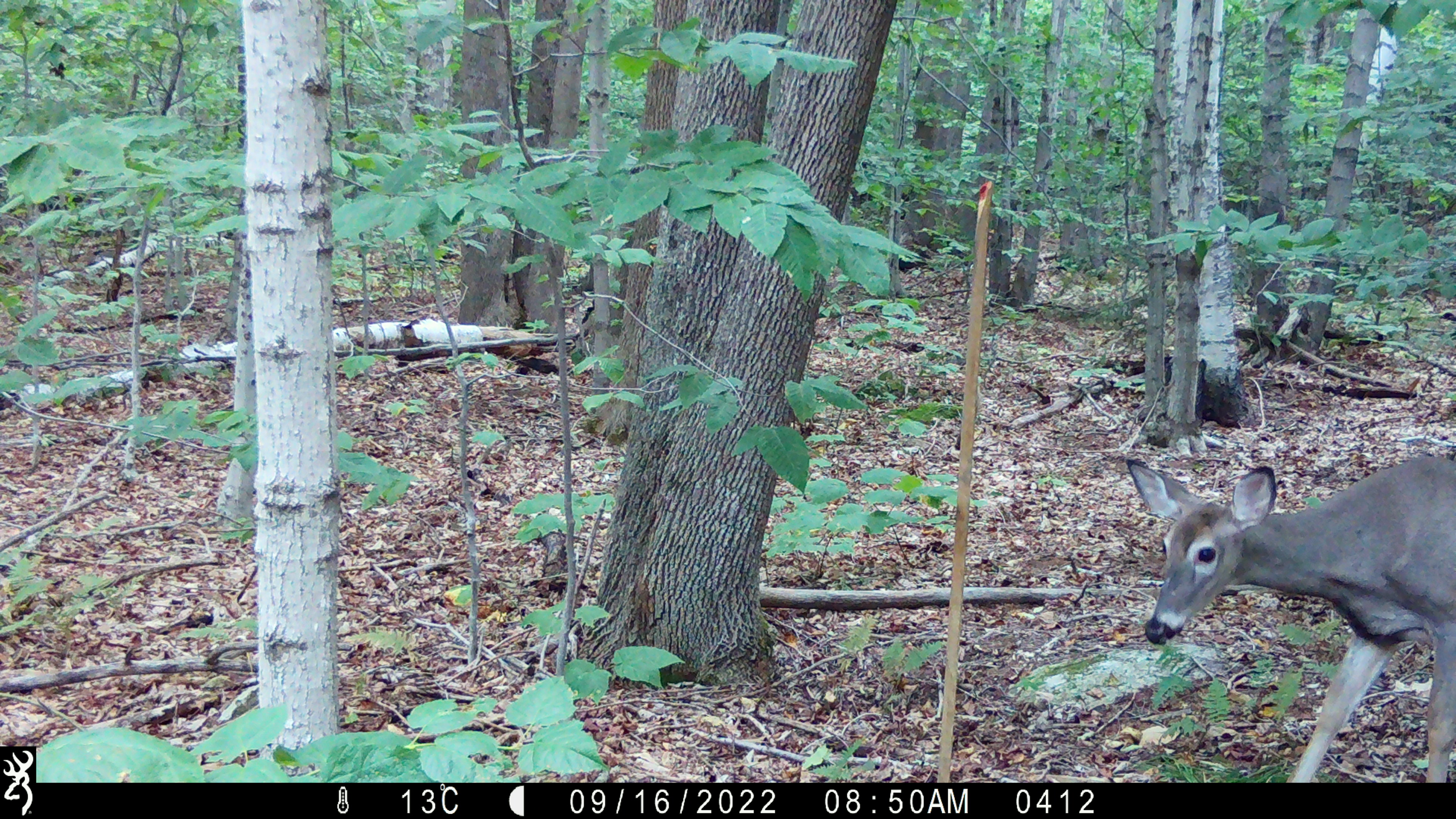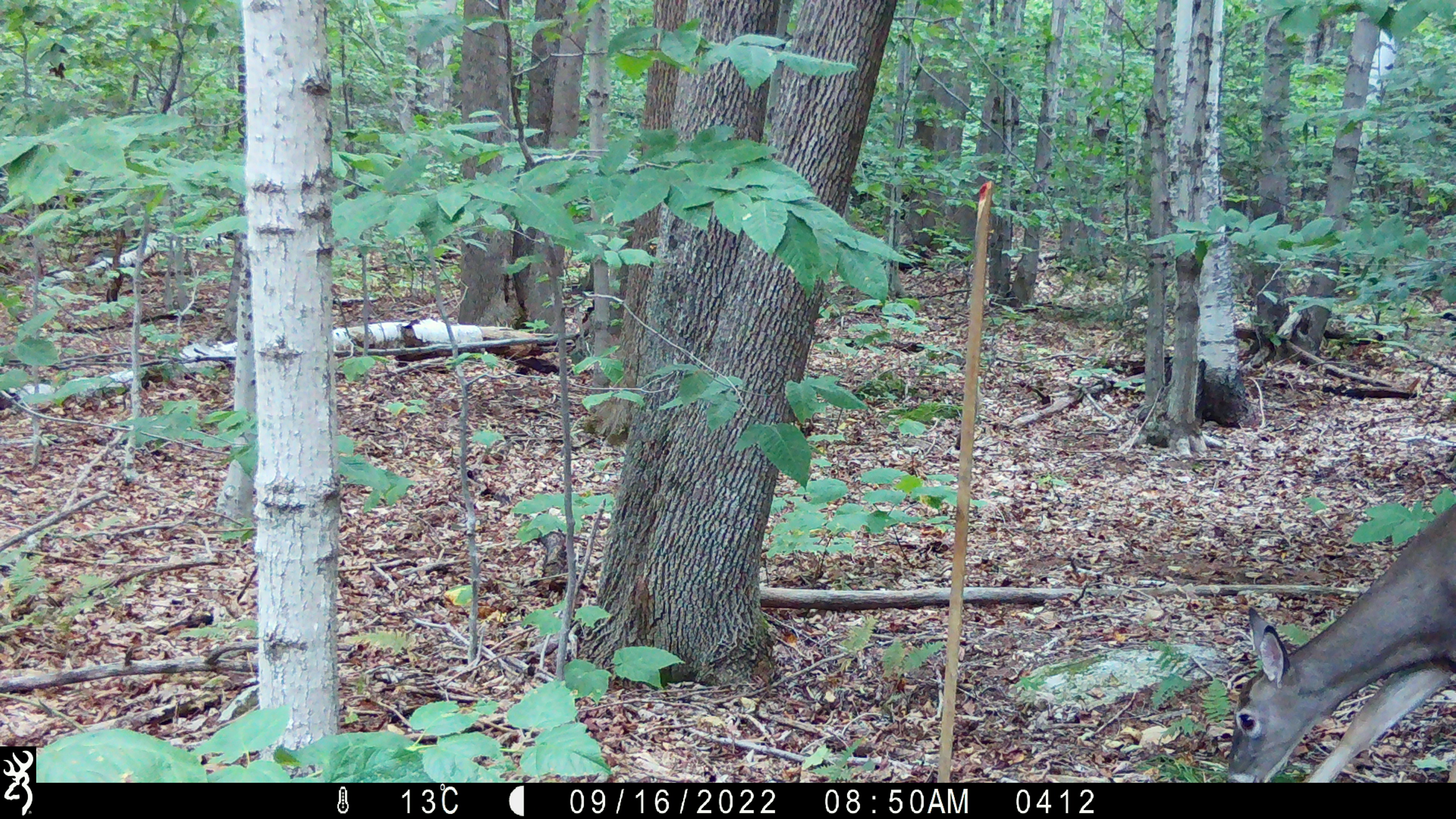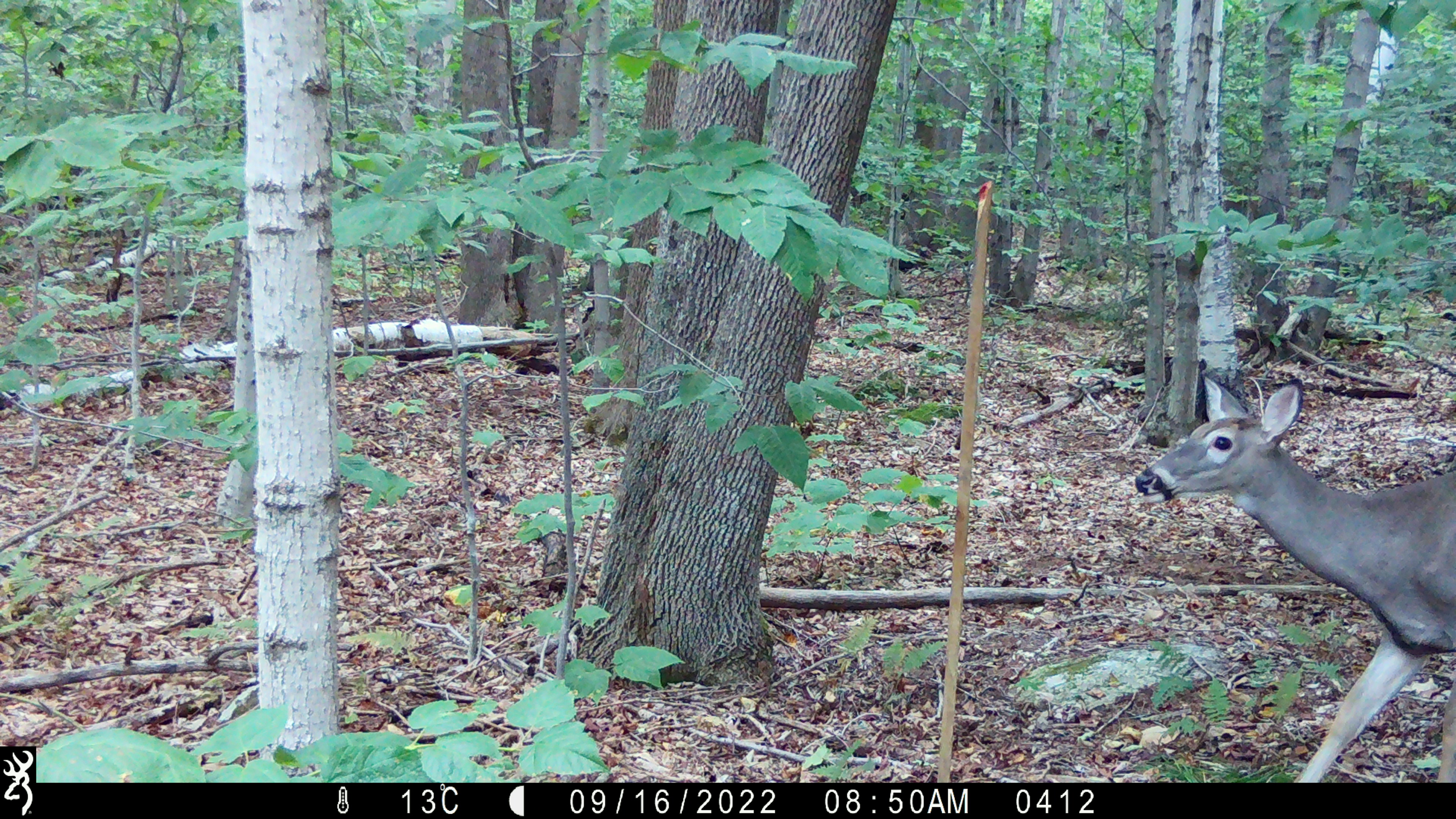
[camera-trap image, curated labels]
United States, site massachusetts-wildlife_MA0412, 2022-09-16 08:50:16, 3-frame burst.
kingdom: Animalia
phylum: Chordata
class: Mammalia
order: Artiodactyla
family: Cervidae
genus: Odocoileus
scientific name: Odocoileus virginianus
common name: white-tailed deer